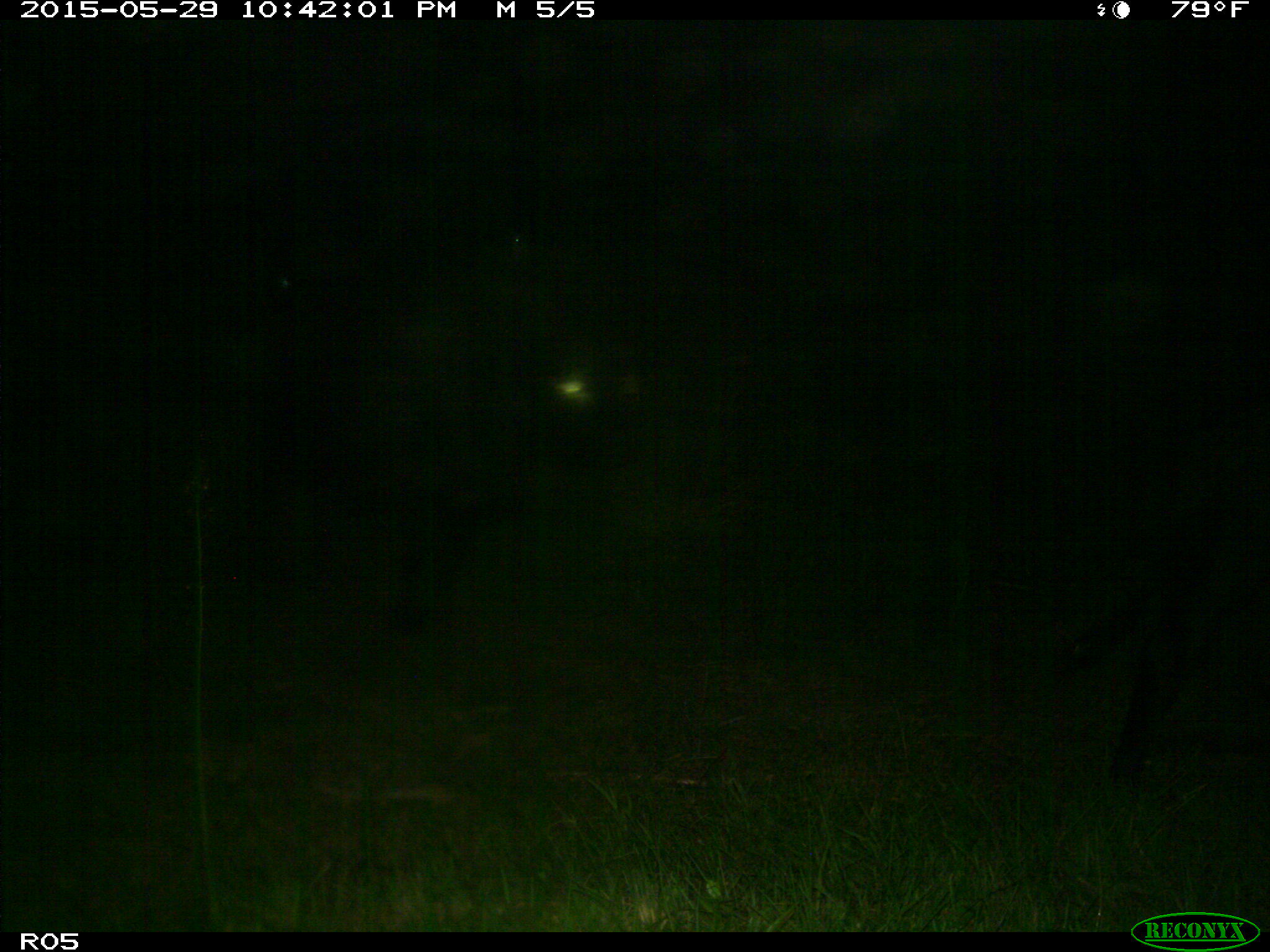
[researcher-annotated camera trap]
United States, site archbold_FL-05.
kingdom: Animalia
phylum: Chordata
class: Mammalia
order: Artiodactyla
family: Bovidae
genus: Bos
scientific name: Bos taurus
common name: domestic cow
Bos taurus (domestic cow).